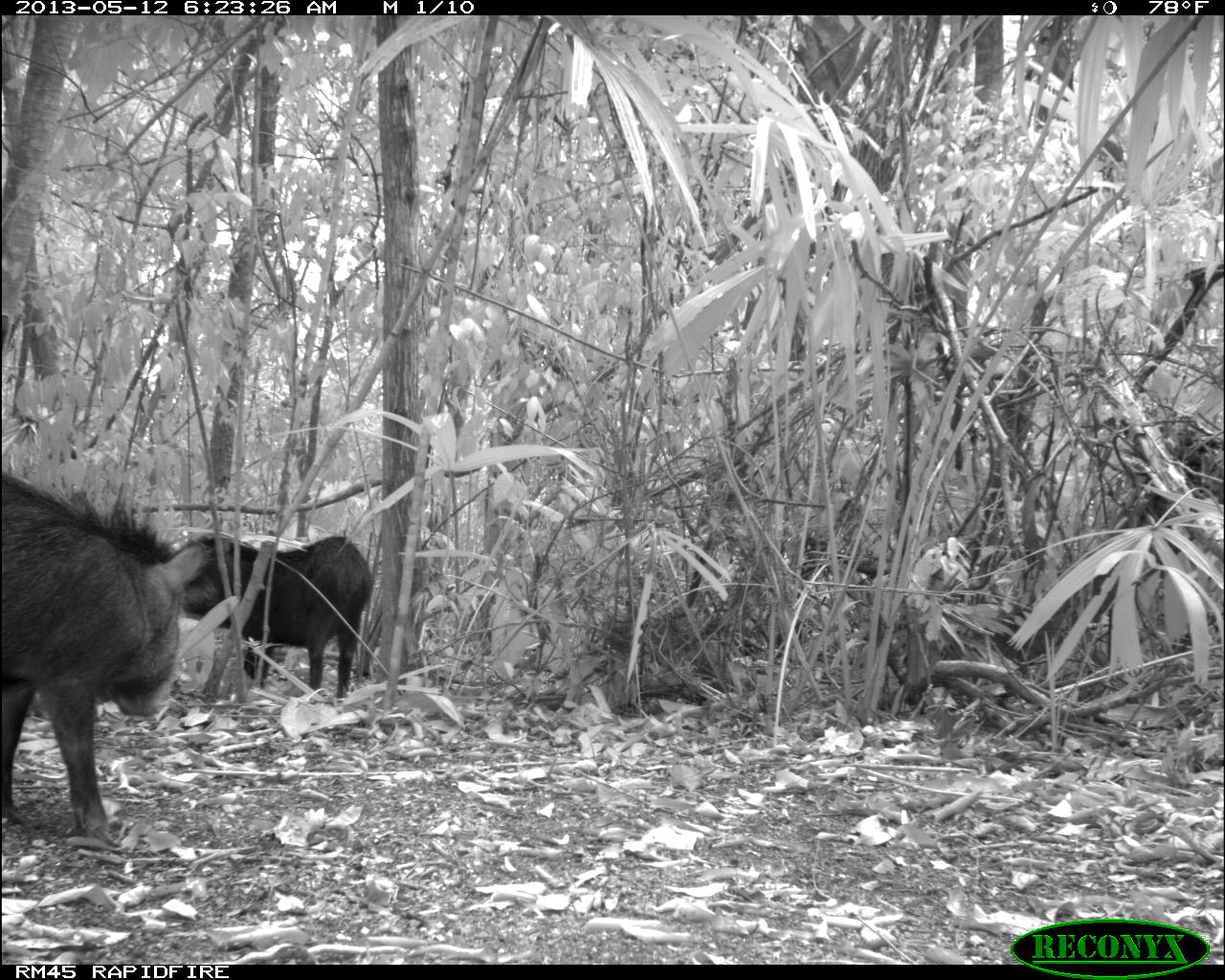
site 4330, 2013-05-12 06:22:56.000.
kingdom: Animalia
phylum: Chordata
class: Mammalia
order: Artiodactyla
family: Tayassuidae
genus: Tayassu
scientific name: Tayassu pecari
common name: white-lipped peccary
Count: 5.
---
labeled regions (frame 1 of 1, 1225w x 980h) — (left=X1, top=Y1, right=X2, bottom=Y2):
tayassu pecari: (left=2, top=467, right=214, bottom=848); (left=178, top=532, right=375, bottom=697)